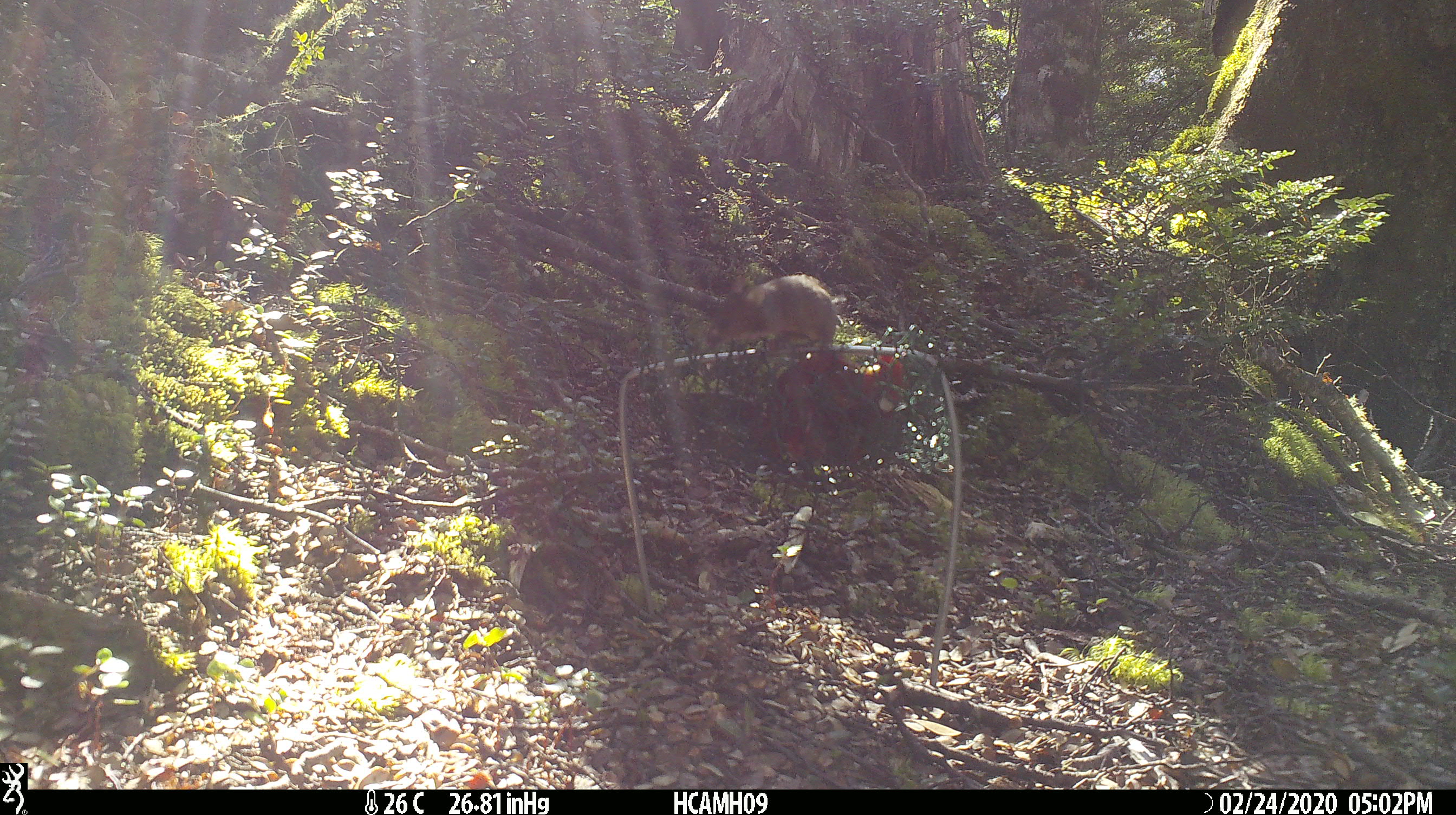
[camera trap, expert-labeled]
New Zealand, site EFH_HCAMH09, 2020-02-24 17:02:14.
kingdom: Animalia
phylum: Chordata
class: Mammalia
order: Rodentia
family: Muridae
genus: Mus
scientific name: Mus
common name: mouse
Mouse (Mus).